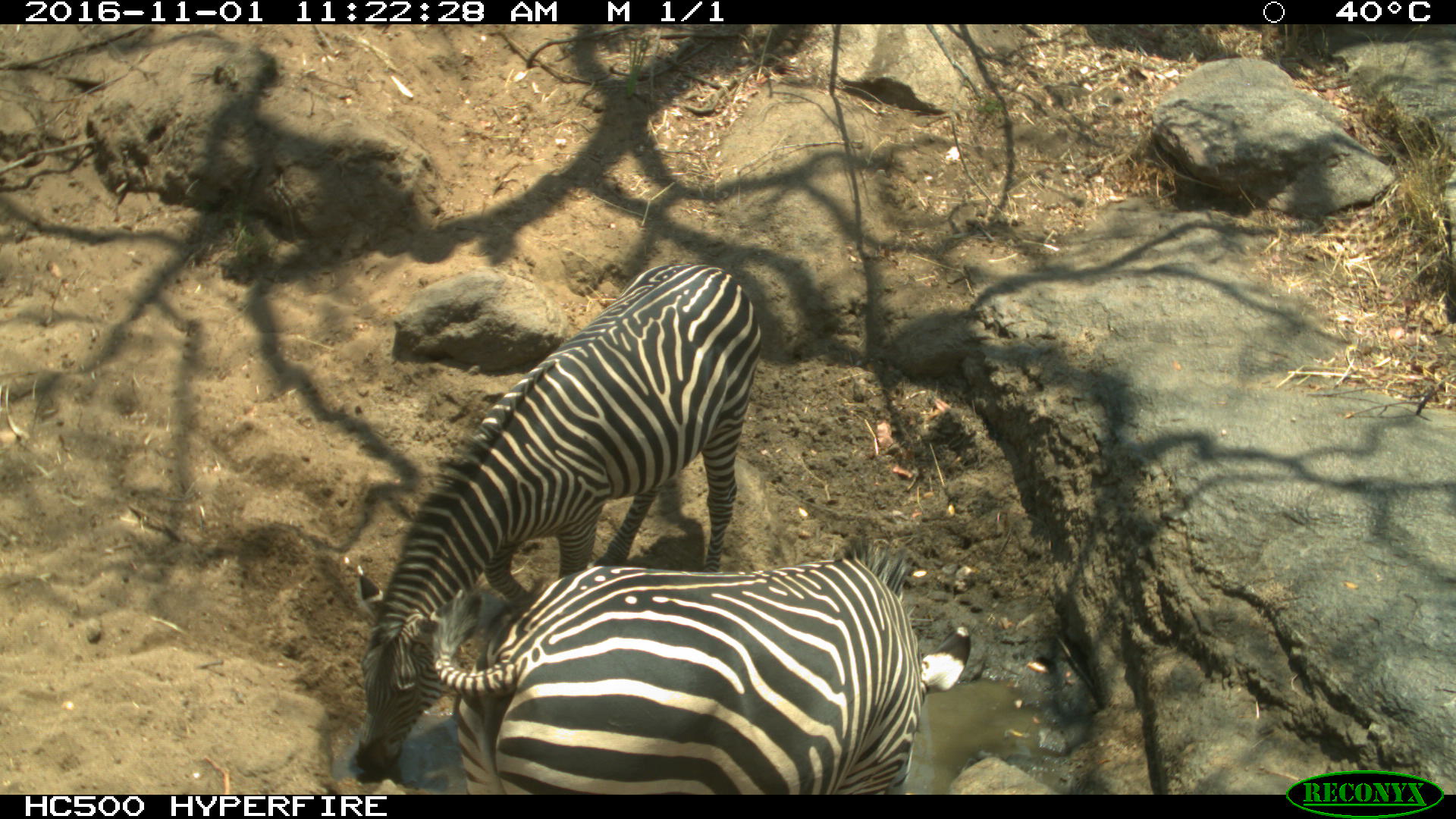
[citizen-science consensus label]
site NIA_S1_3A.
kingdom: Animalia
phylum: Chordata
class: Mammalia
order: Perissodactyla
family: Equidae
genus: Equus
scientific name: Equus quagga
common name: plains zebra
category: zebraplains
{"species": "zebraplains (plains zebra) (Equus quagga)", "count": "2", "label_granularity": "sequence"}